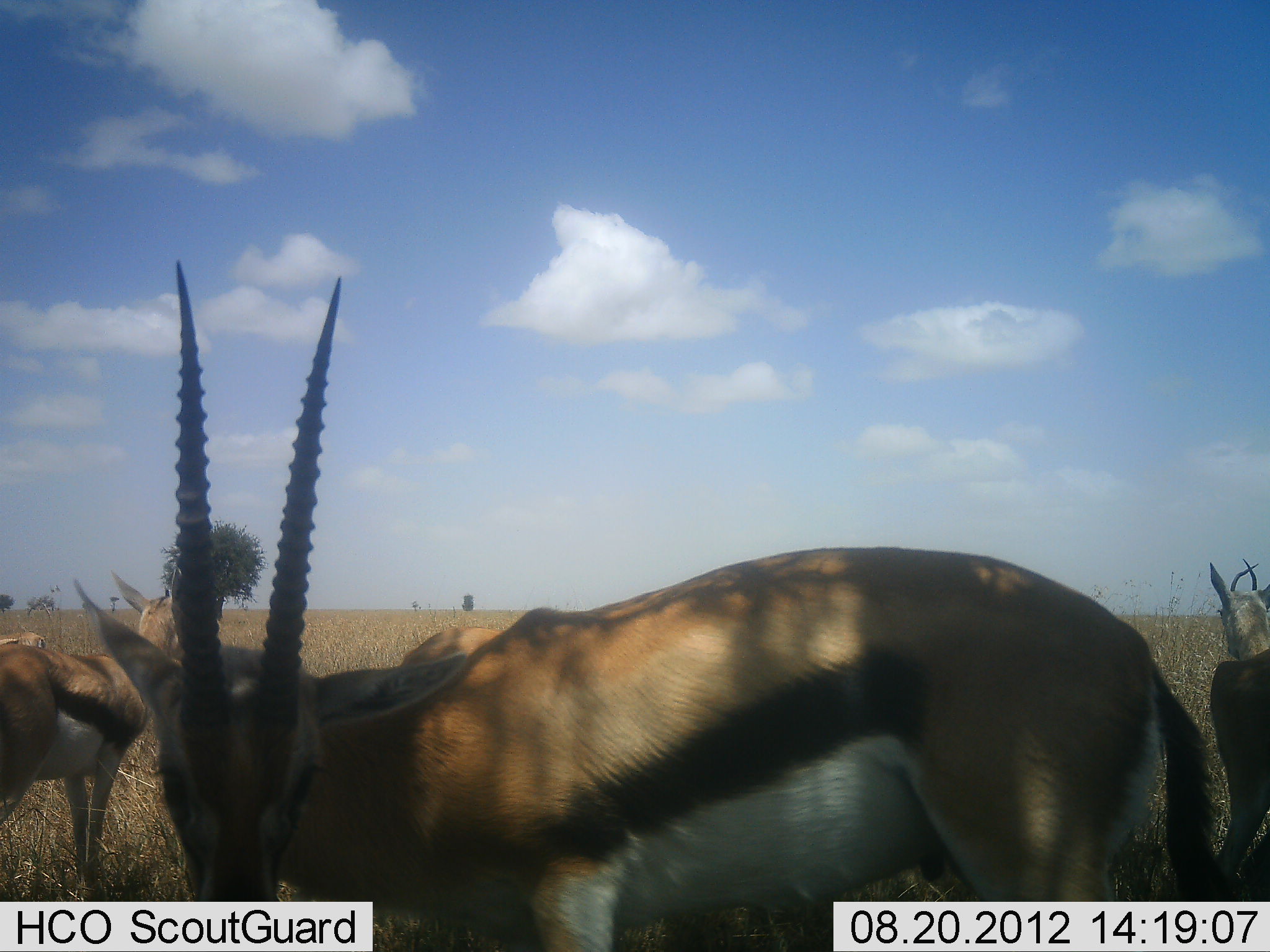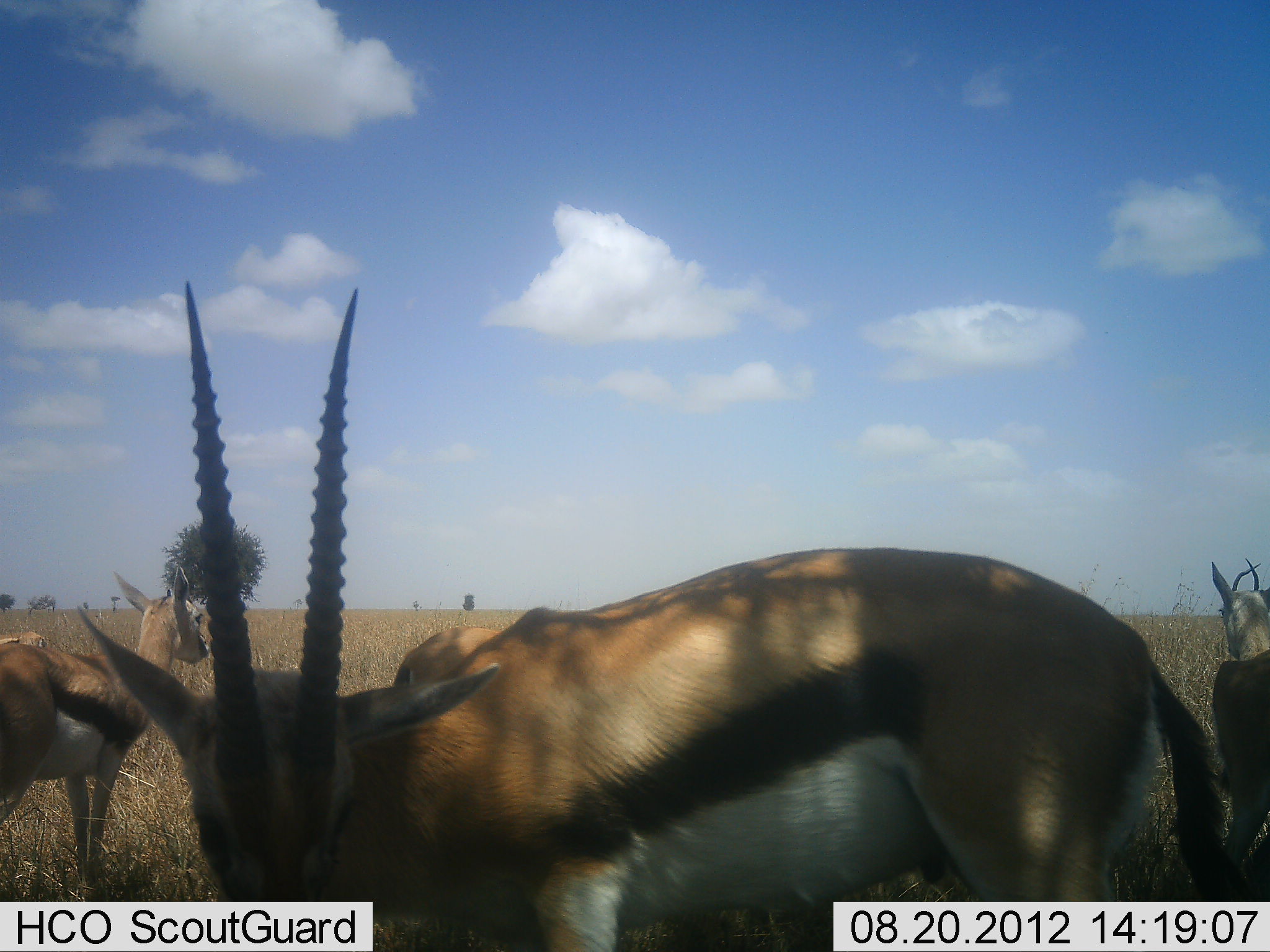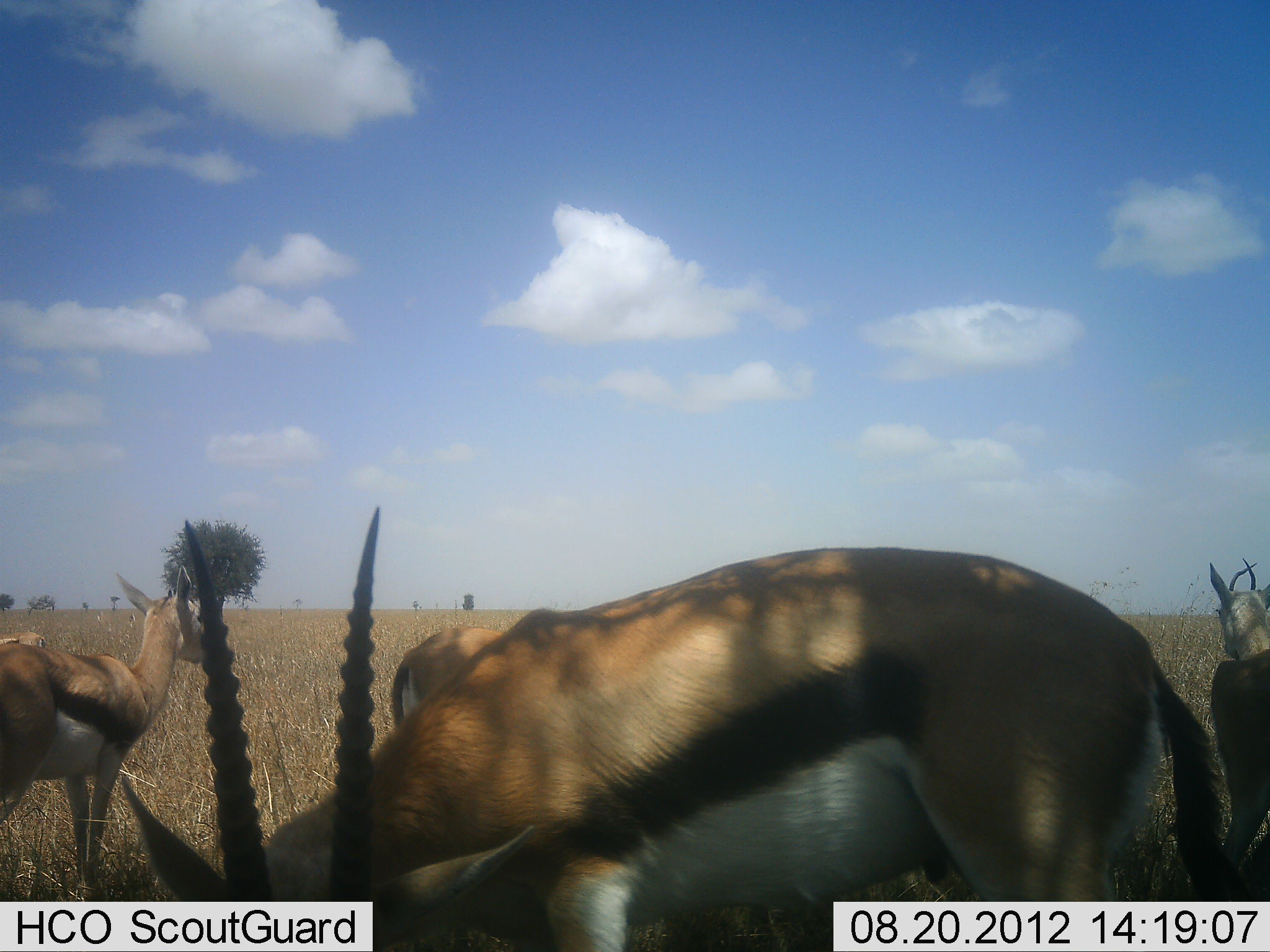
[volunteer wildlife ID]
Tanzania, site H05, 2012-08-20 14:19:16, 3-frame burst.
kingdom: Animalia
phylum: Chordata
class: Mammalia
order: Artiodactyla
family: Bovidae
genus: Eudorcas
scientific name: Eudorcas thomsonii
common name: thomson's gazelle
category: gazellethomsons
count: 4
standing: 90%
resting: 0%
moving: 10%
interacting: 0%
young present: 10%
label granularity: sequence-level